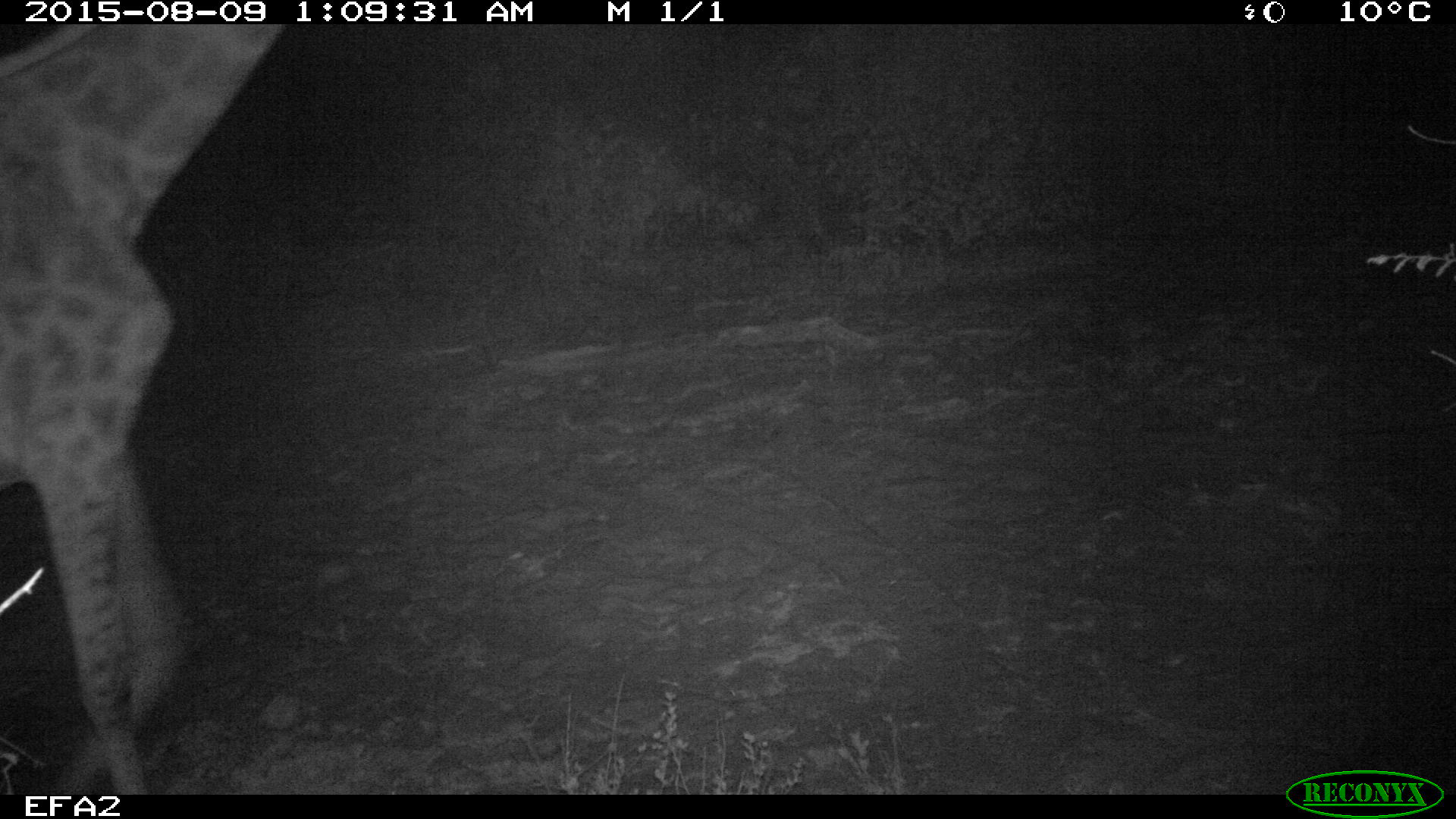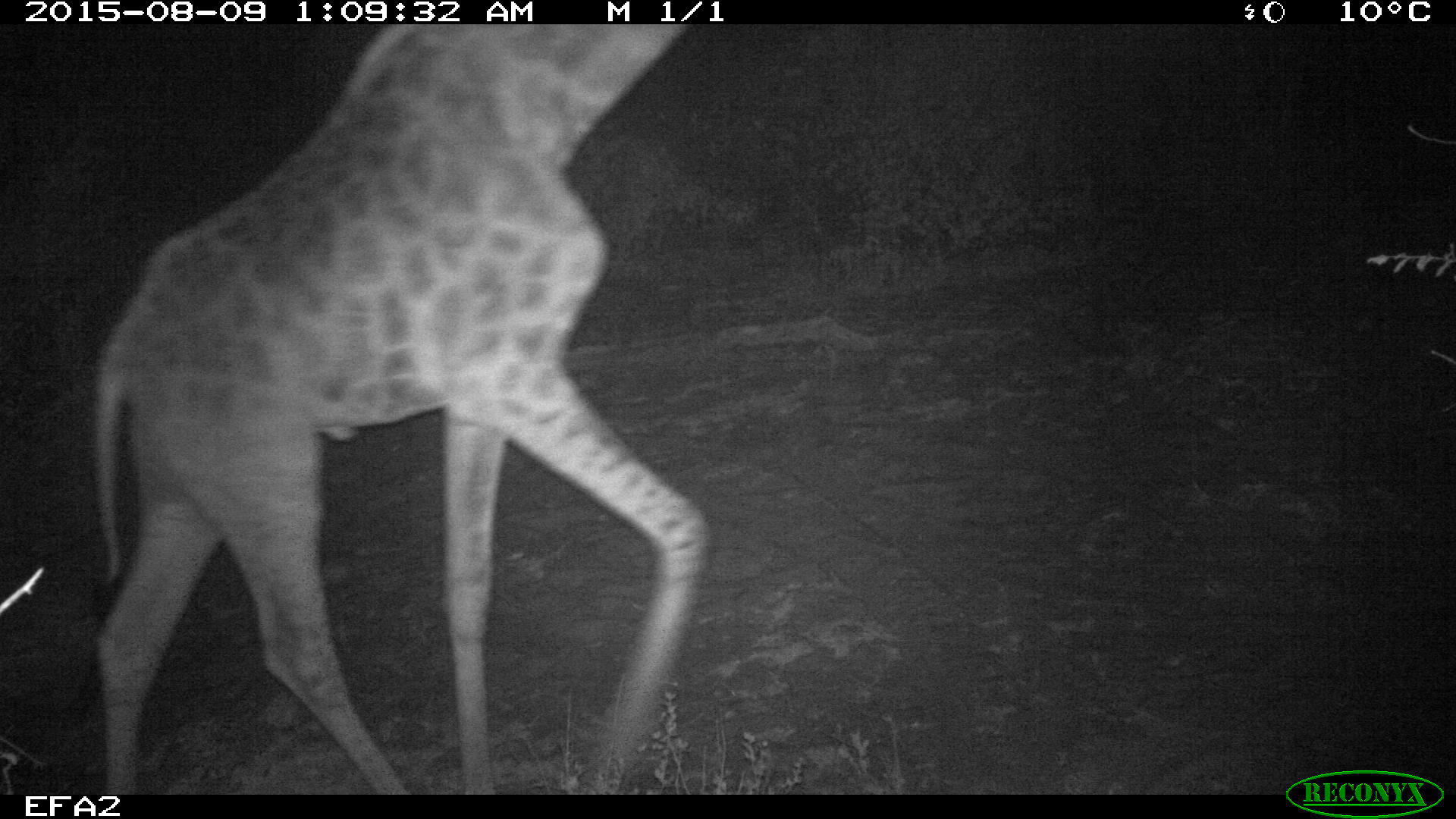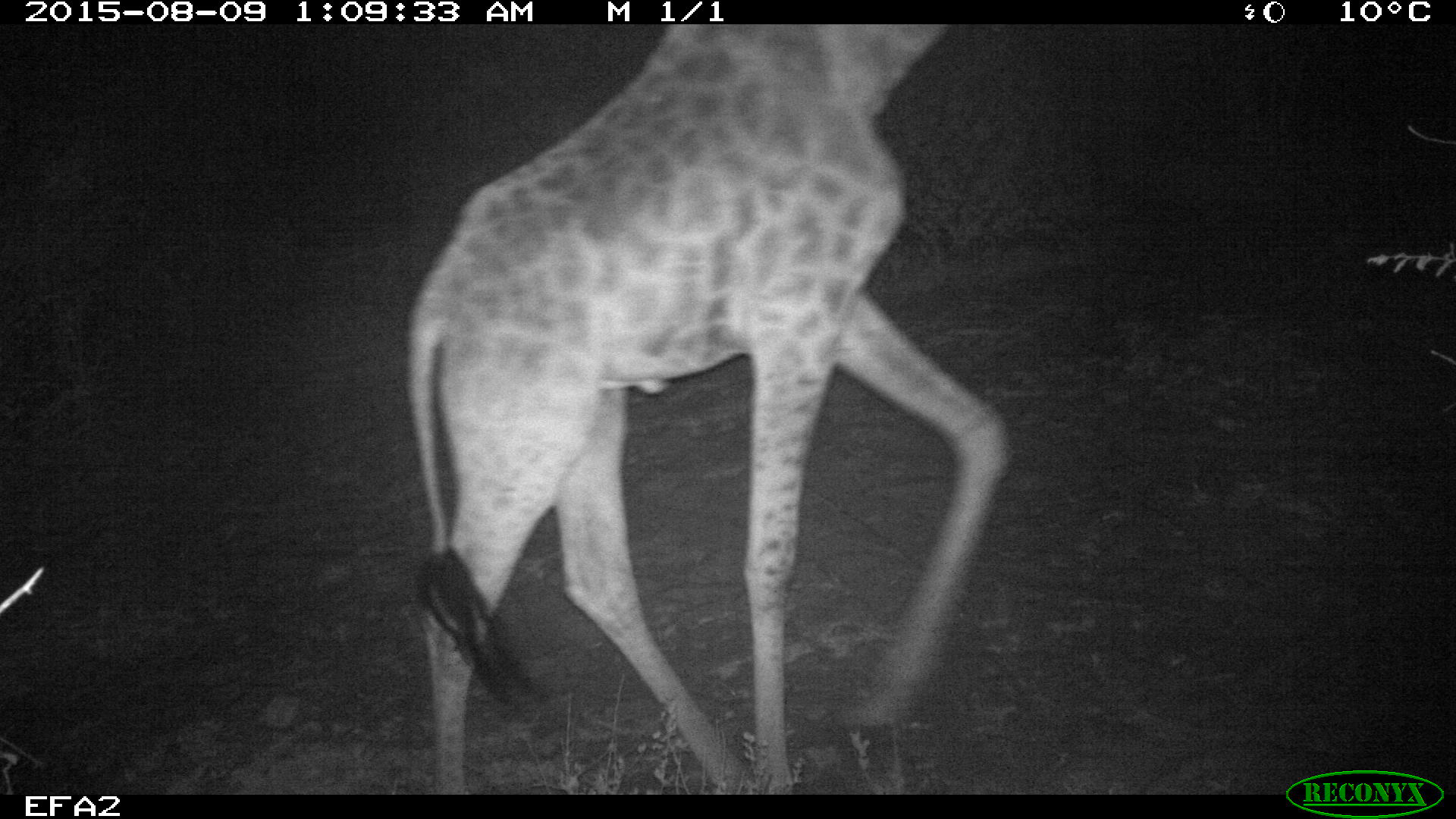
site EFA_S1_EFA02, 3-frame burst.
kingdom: Animalia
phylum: Chordata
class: Mammalia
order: Artiodactyla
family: Giraffidae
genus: Giraffa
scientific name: Giraffa camelopardalis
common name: giraffe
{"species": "giraffe (Giraffa camelopardalis)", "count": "1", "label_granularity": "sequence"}